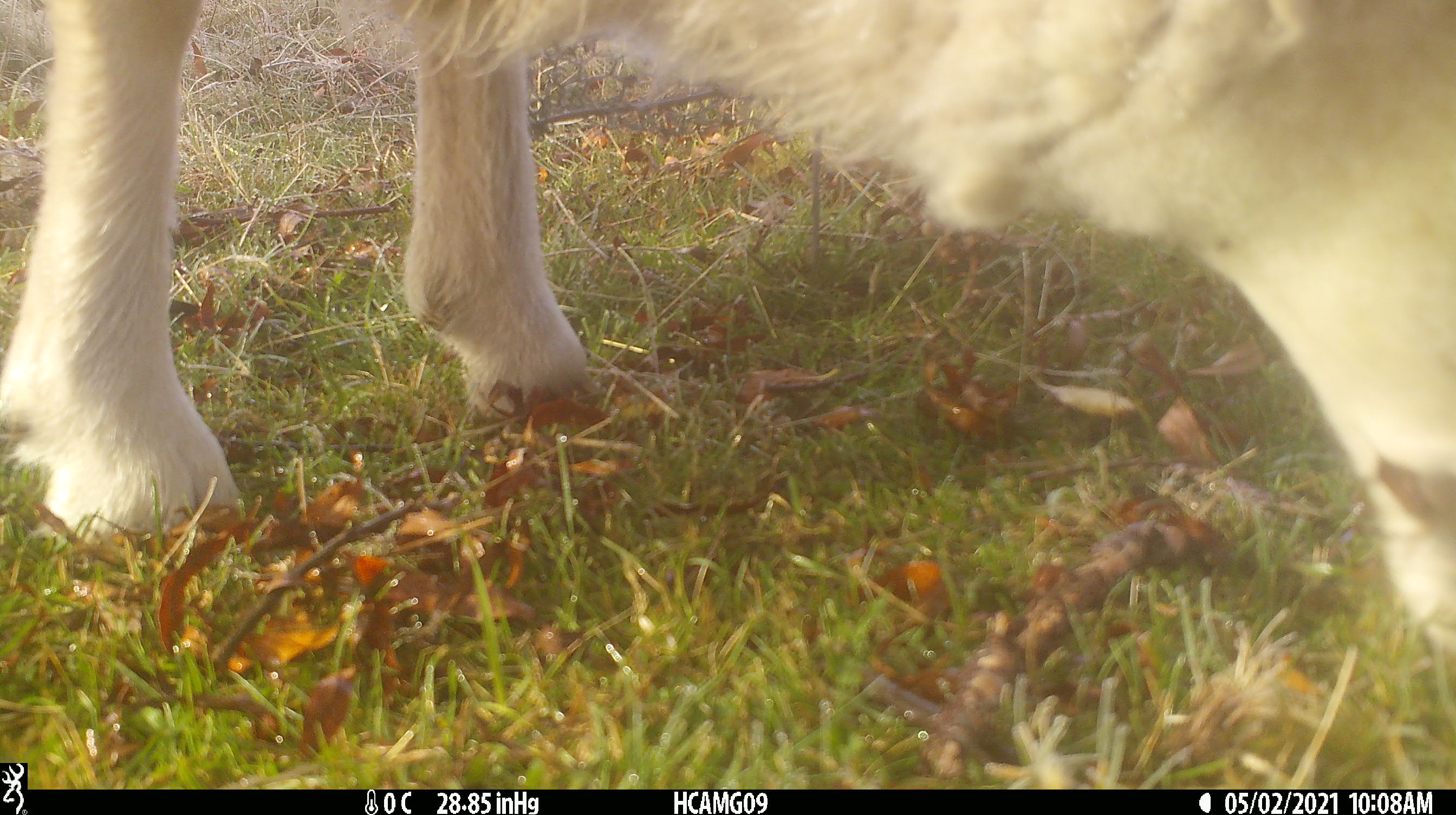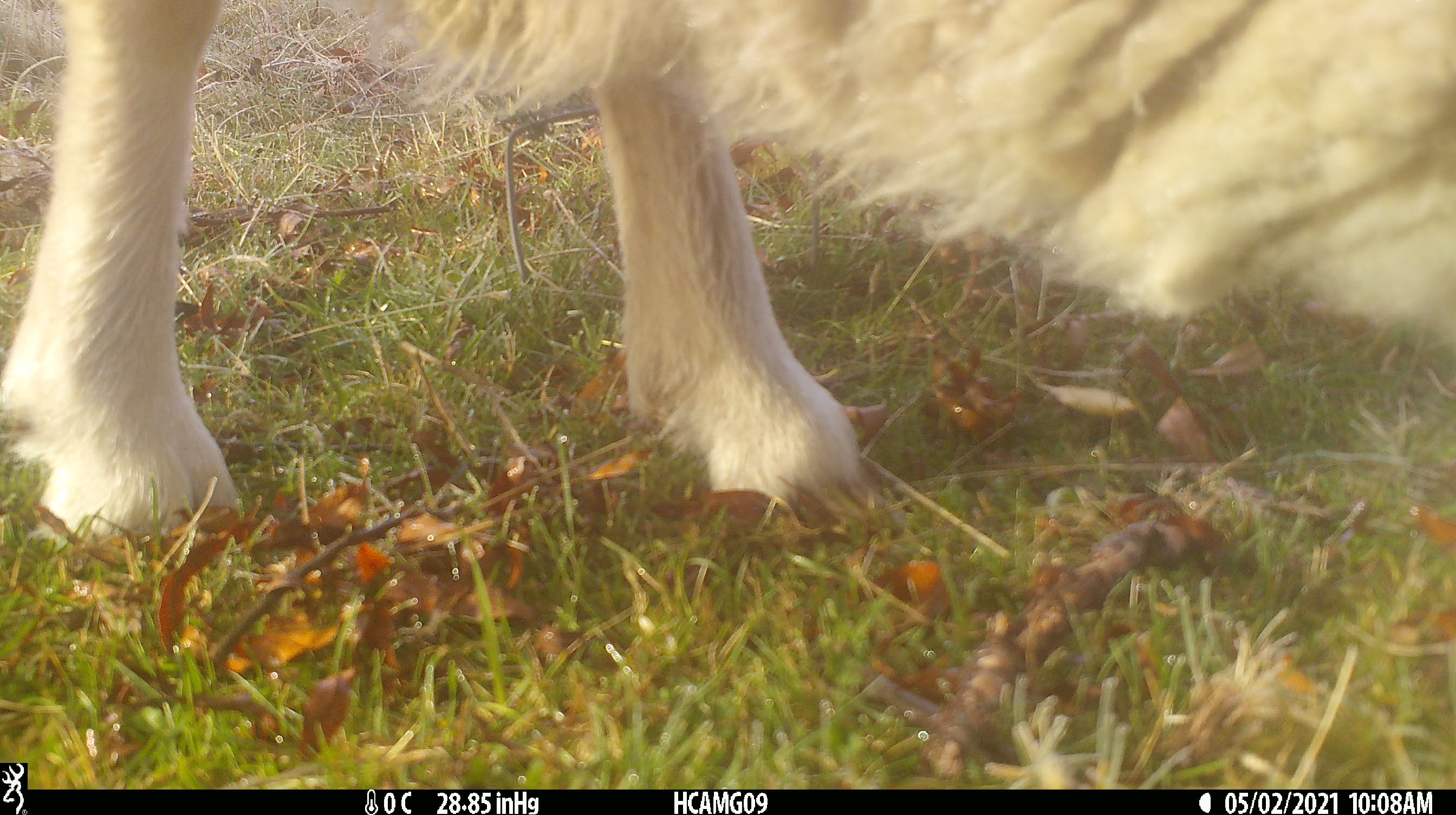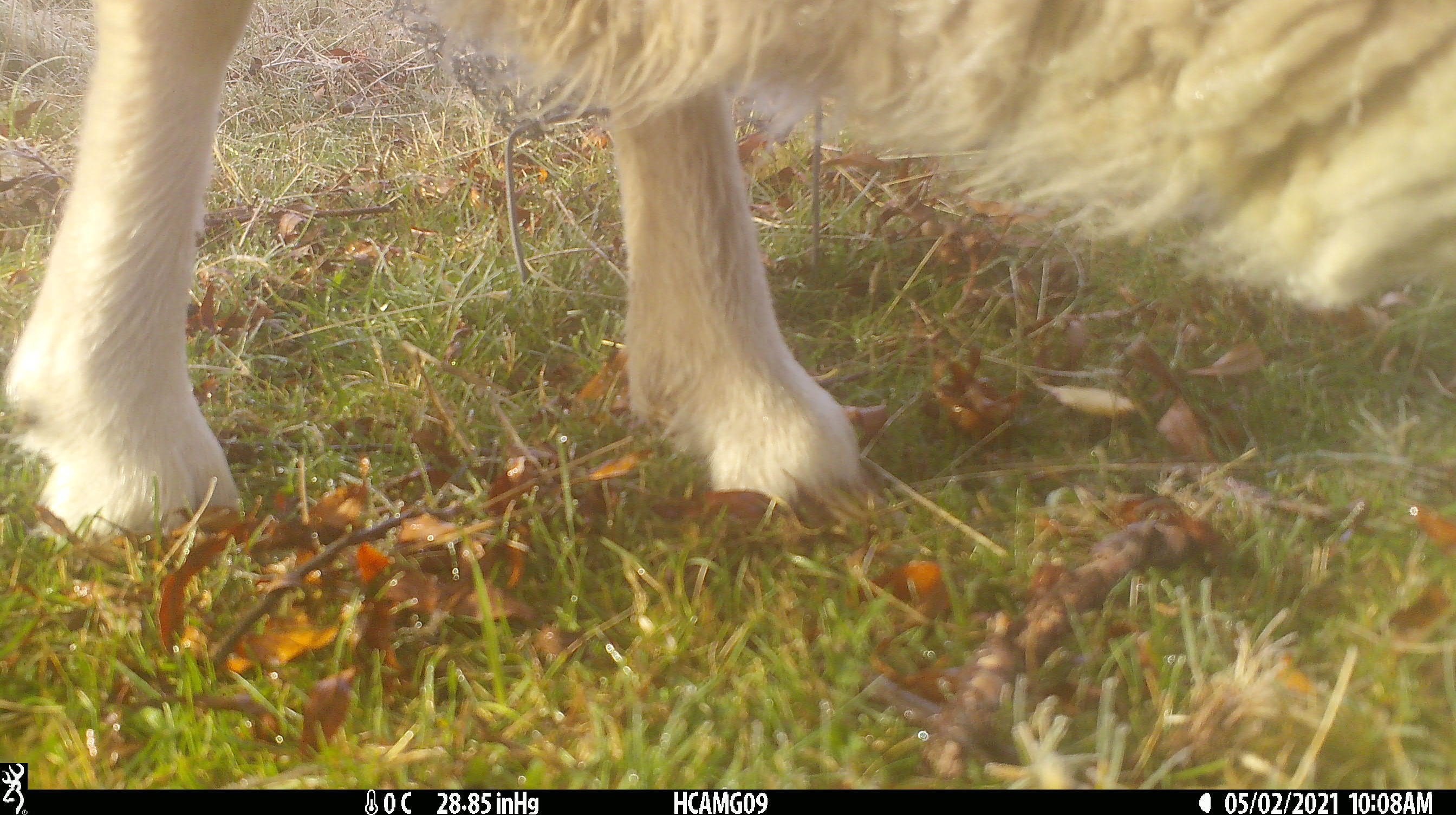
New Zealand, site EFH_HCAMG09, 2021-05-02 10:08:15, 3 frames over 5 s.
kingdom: Animalia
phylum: Chordata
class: Mammalia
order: Artiodactyla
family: Bovidae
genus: Ovis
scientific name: Ovis aries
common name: domestic sheep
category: sheep